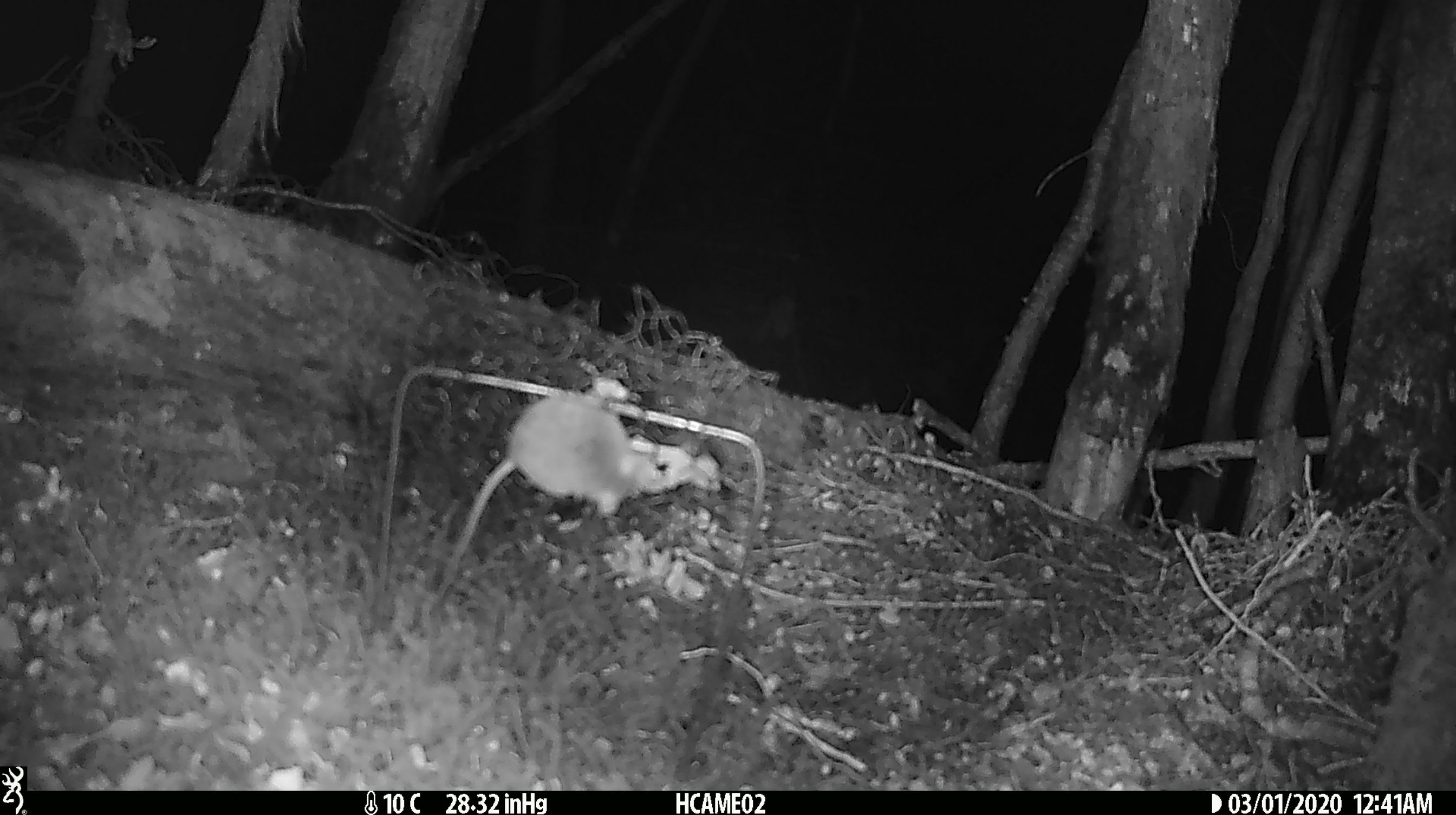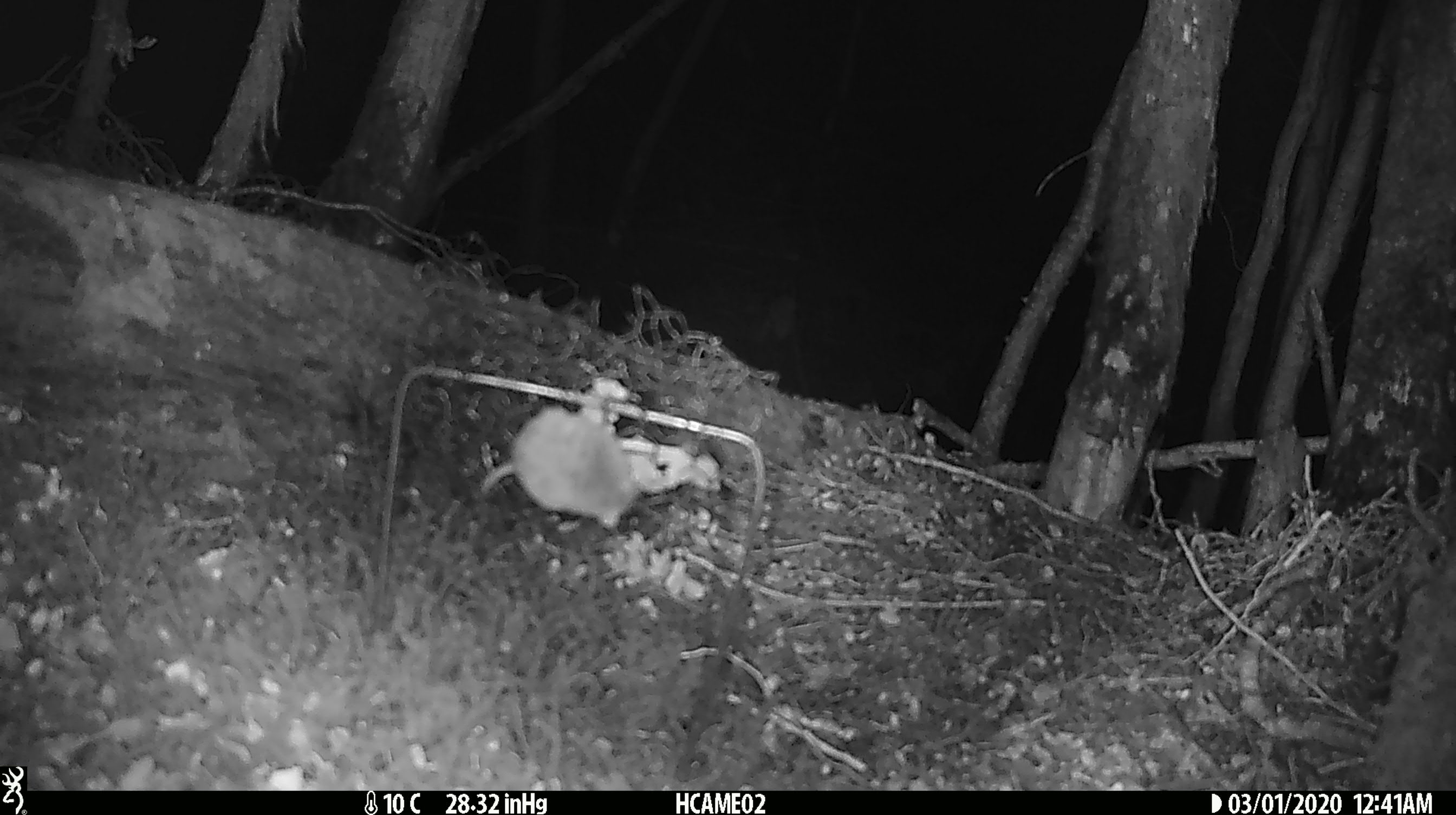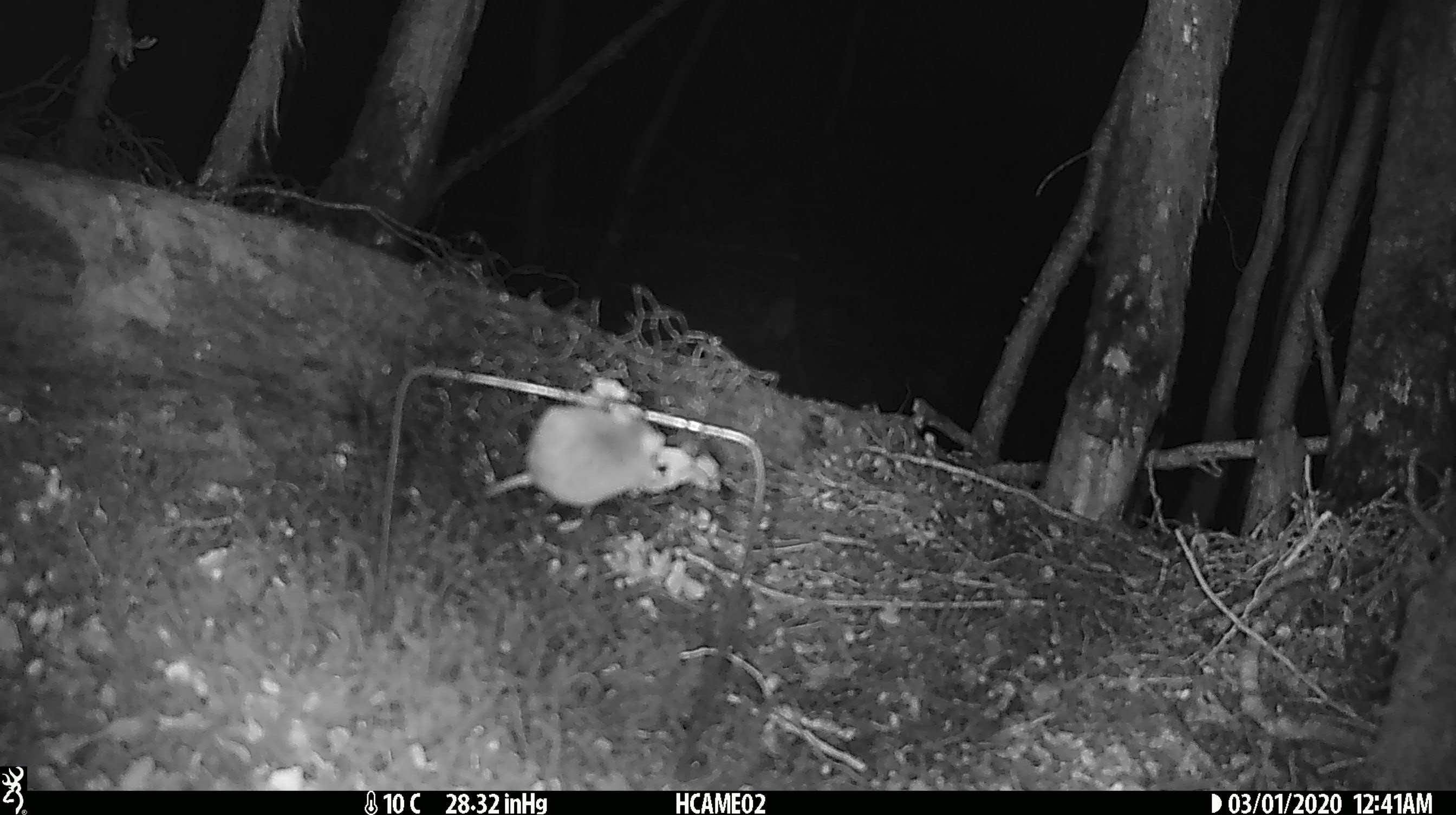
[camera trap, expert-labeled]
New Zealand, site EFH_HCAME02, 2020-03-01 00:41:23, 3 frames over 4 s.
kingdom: Animalia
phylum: Chordata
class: Mammalia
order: Rodentia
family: Muridae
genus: Mus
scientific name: Mus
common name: mouse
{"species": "mouse (Mus)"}